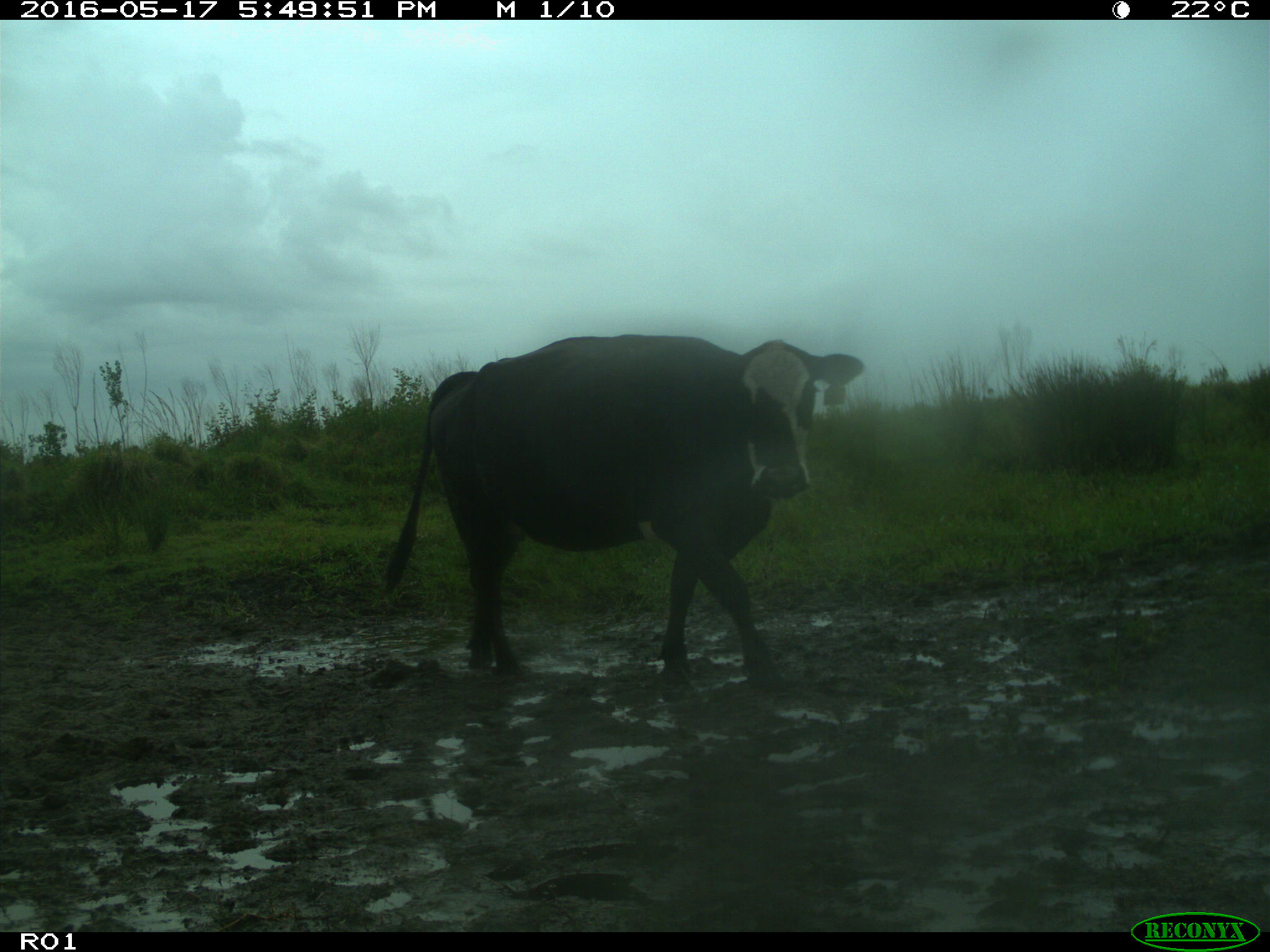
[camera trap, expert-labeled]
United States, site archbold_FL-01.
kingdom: Animalia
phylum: Chordata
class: Mammalia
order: Artiodactyla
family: Bovidae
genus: Bos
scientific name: Bos taurus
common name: domestic cow